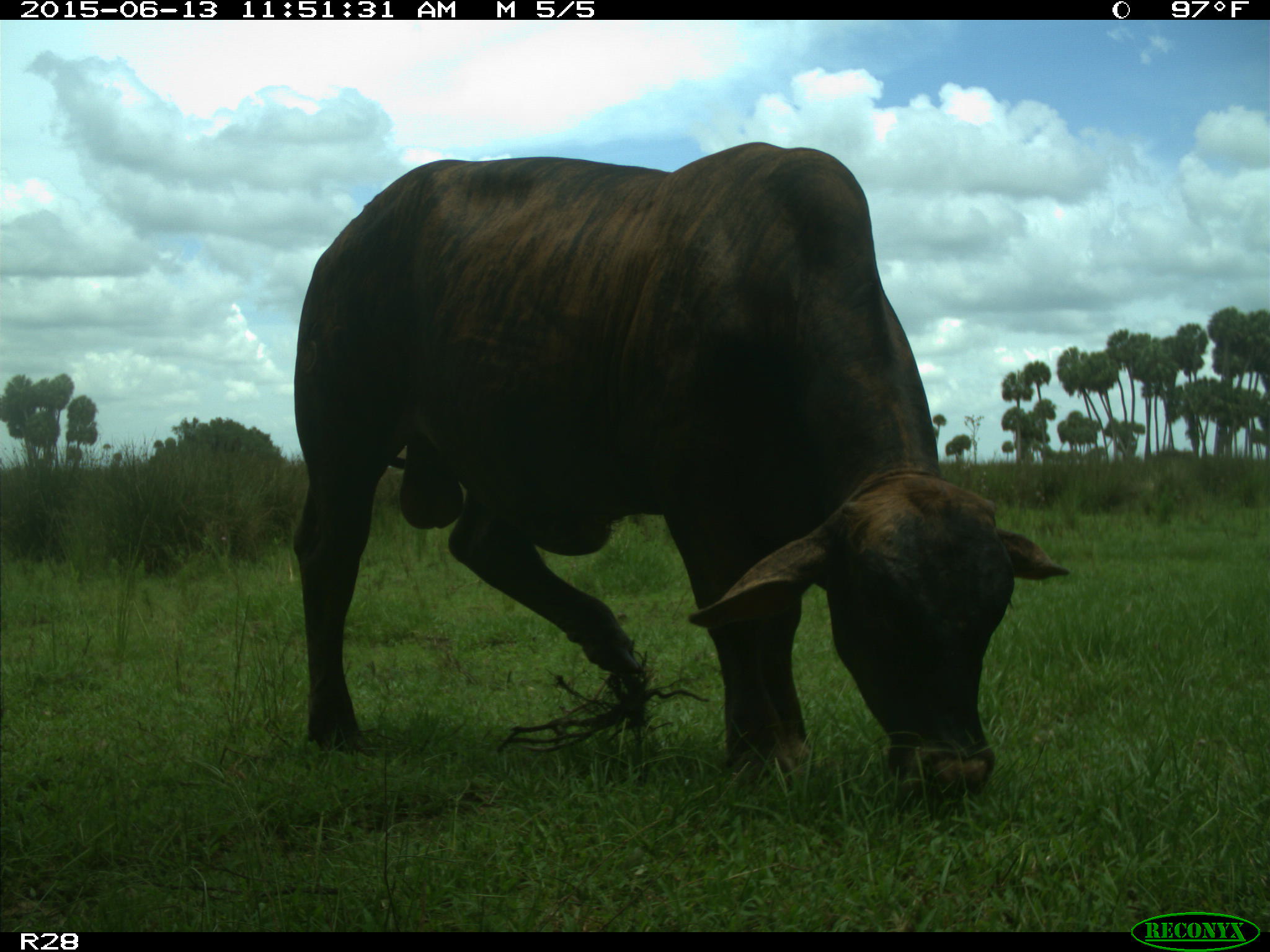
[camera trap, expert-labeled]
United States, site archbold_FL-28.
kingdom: Animalia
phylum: Chordata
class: Mammalia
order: Artiodactyla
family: Bovidae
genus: Bos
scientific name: Bos taurus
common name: domestic cow